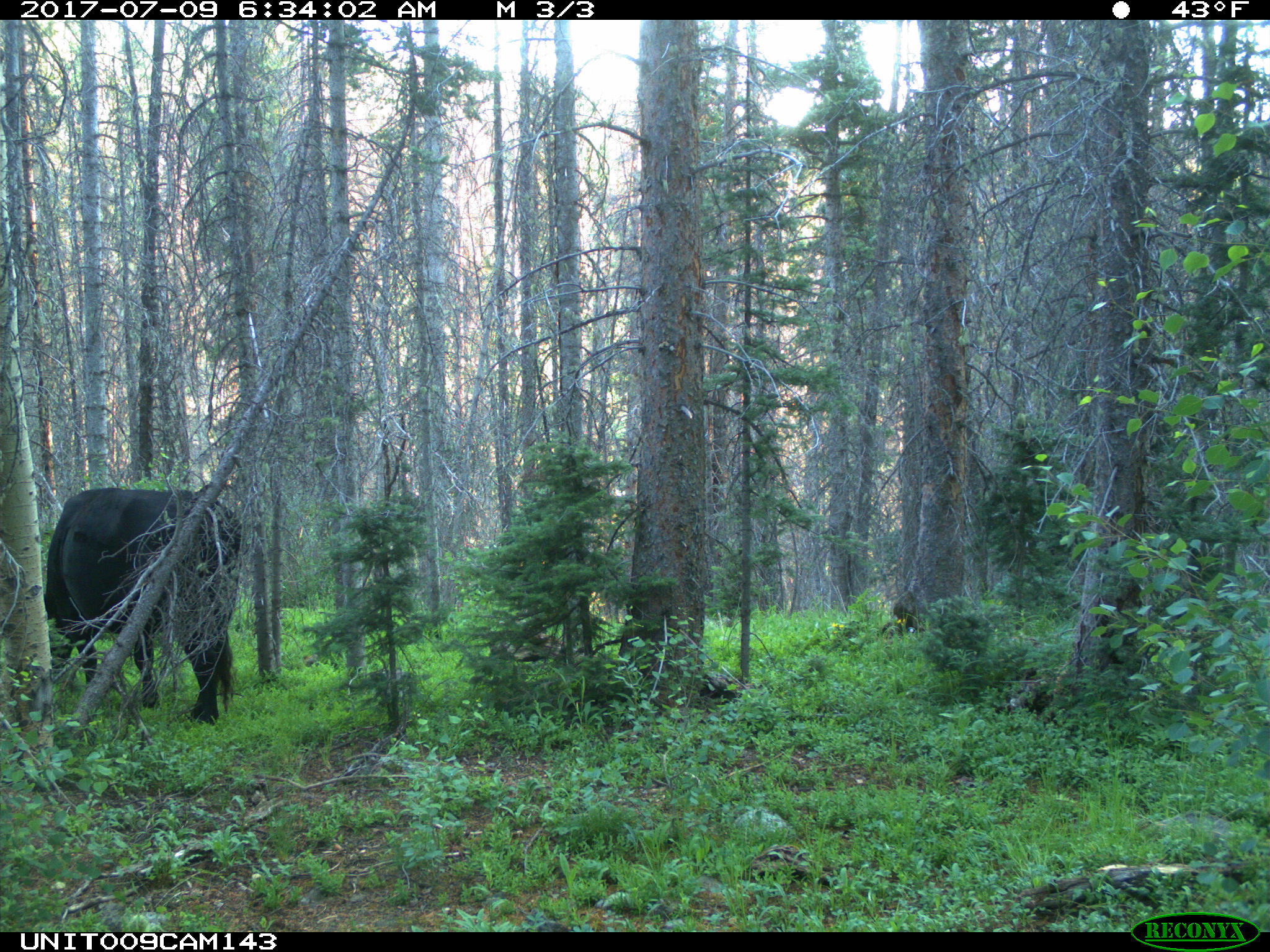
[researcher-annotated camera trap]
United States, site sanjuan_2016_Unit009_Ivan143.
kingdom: Animalia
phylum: Chordata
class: Mammalia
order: Artiodactyla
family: Bovidae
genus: Bos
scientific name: Bos taurus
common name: domestic cow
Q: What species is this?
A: Bos taurus (domestic cow).